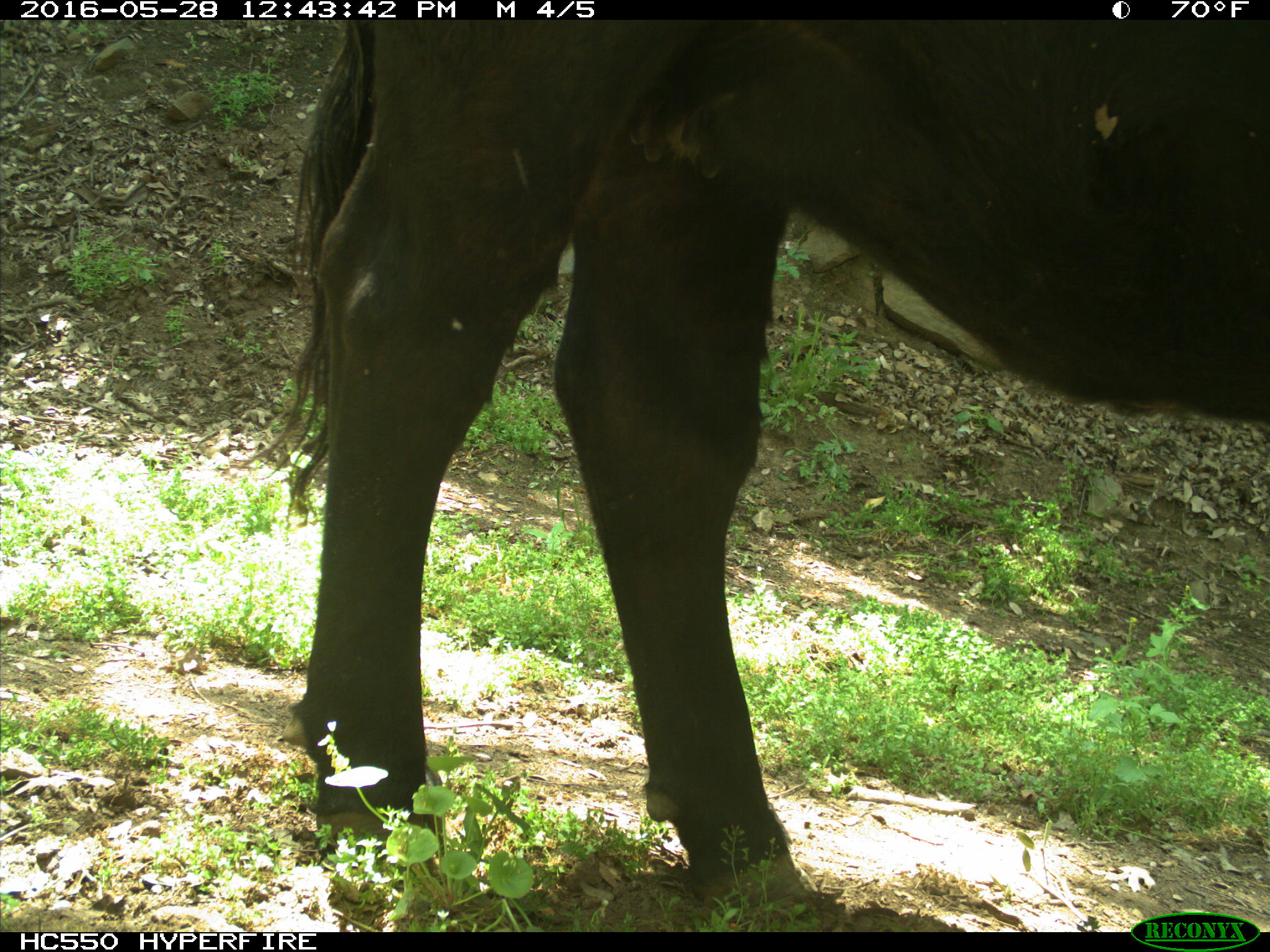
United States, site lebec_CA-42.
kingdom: Animalia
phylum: Chordata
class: Mammalia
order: Artiodactyla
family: Bovidae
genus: Bos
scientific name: Bos taurus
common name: domestic cow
Bos taurus (domestic cow).